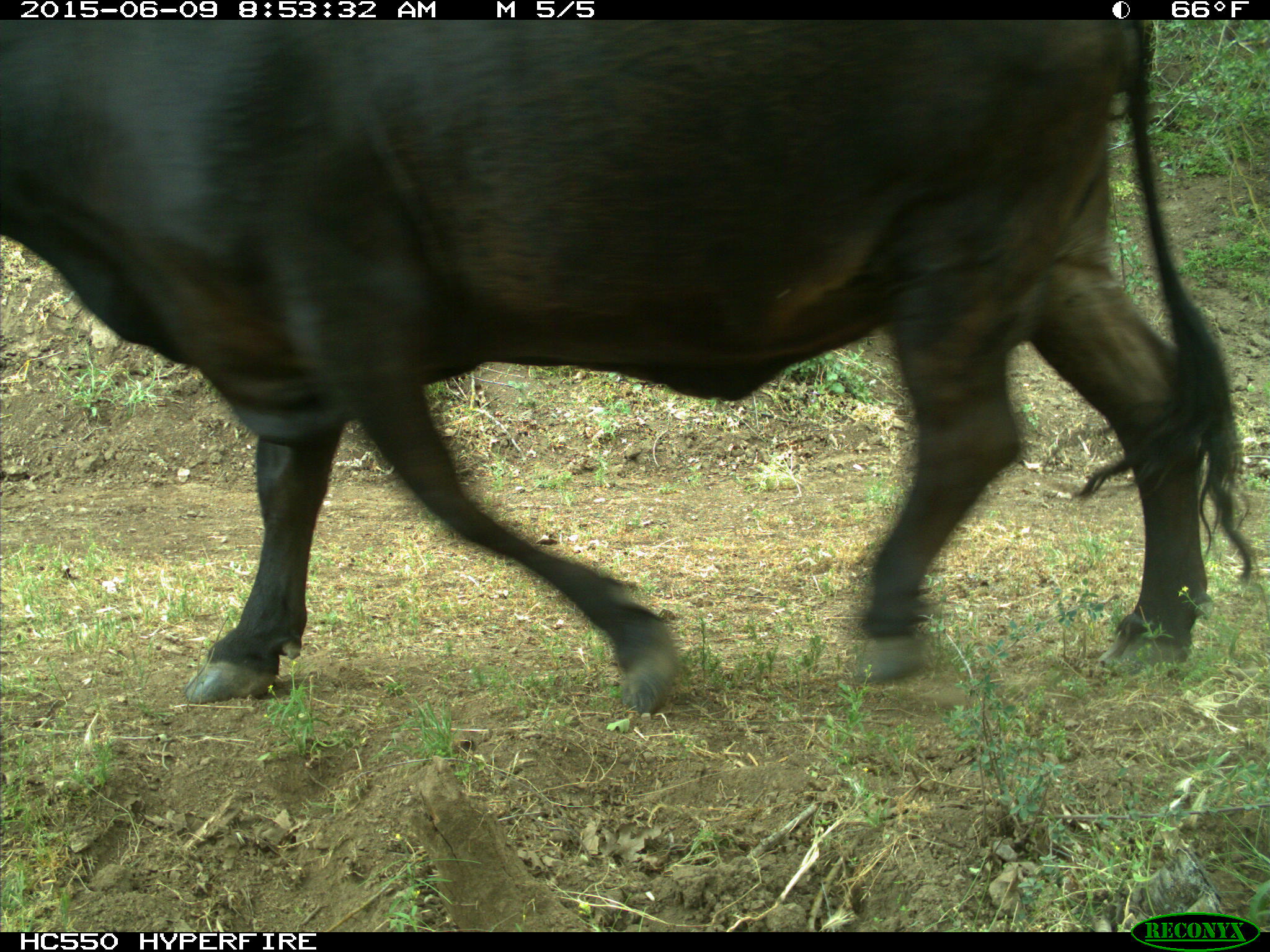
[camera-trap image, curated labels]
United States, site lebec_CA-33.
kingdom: Animalia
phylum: Chordata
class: Mammalia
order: Artiodactyla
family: Bovidae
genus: Bos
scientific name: Bos taurus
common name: domestic cow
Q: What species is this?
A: Bos taurus (domestic cow).